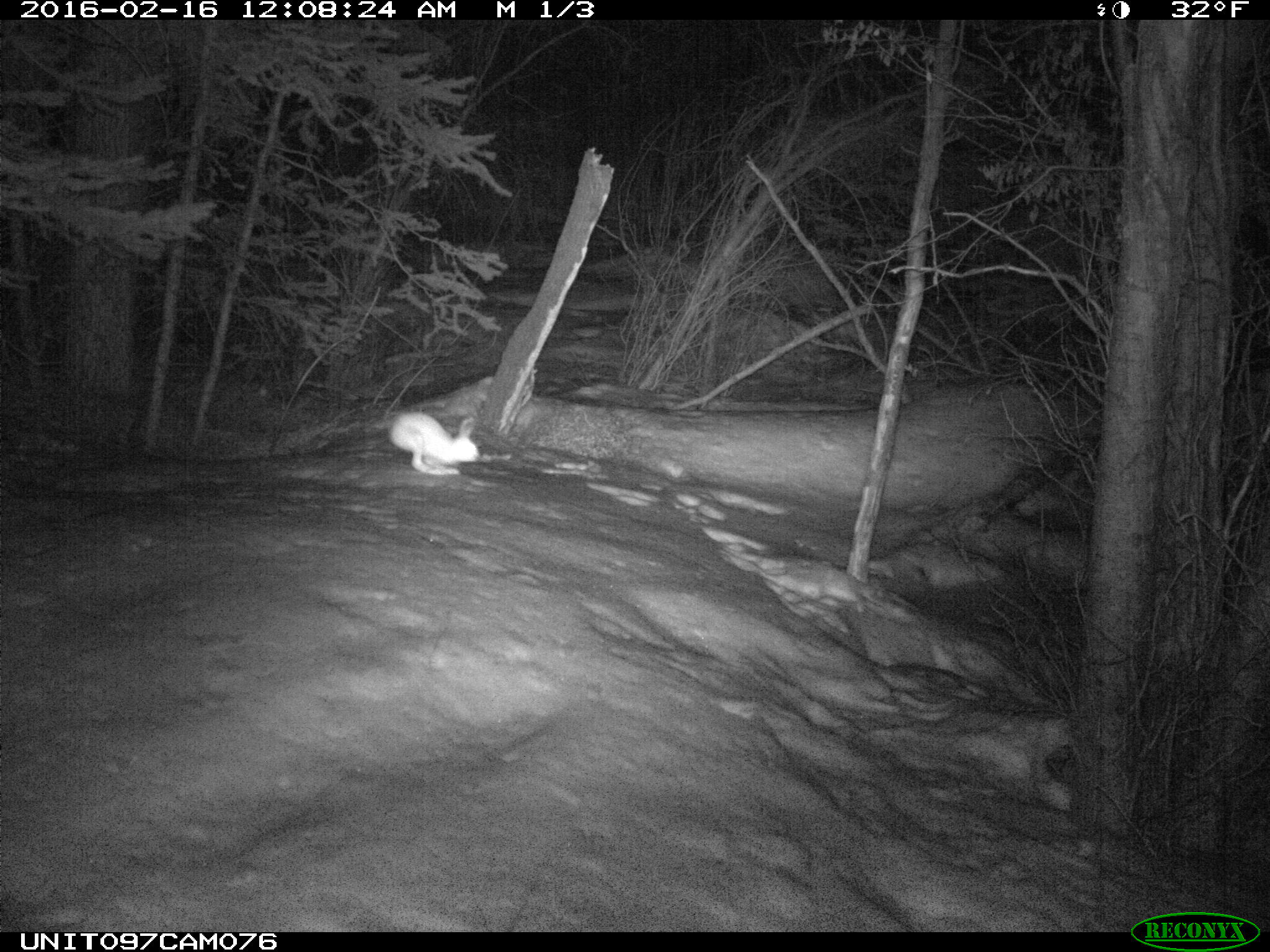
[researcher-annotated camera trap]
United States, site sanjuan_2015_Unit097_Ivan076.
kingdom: Animalia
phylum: Chordata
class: Mammalia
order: Lagomorpha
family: Leporidae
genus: Lepus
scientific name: Lepus americanus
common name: snowshoe hare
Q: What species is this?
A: Lepus americanus (snowshoe hare).